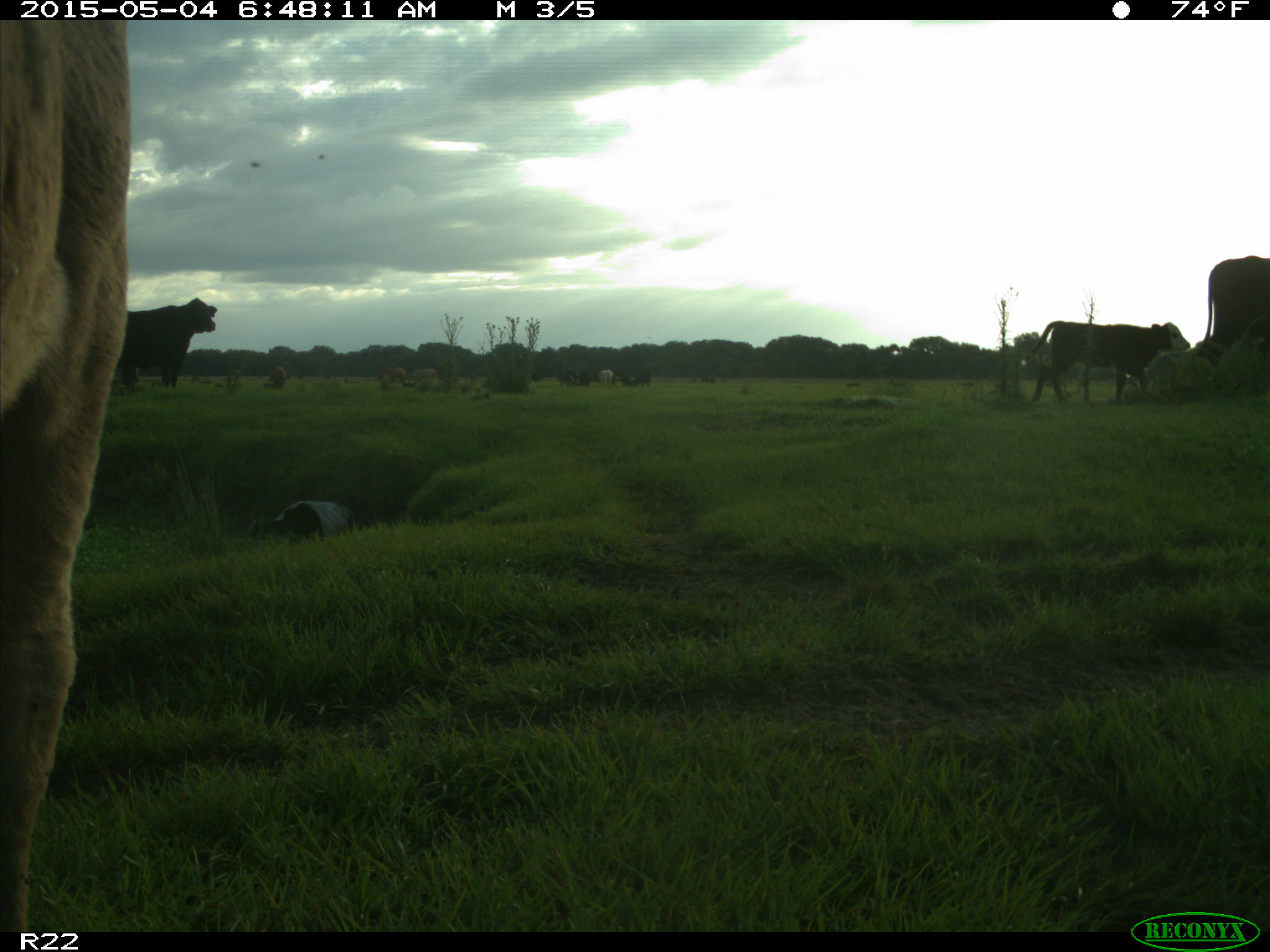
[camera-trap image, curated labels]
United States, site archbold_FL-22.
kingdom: Animalia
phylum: Chordata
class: Mammalia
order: Artiodactyla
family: Bovidae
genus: Bos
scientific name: Bos taurus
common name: domestic cow